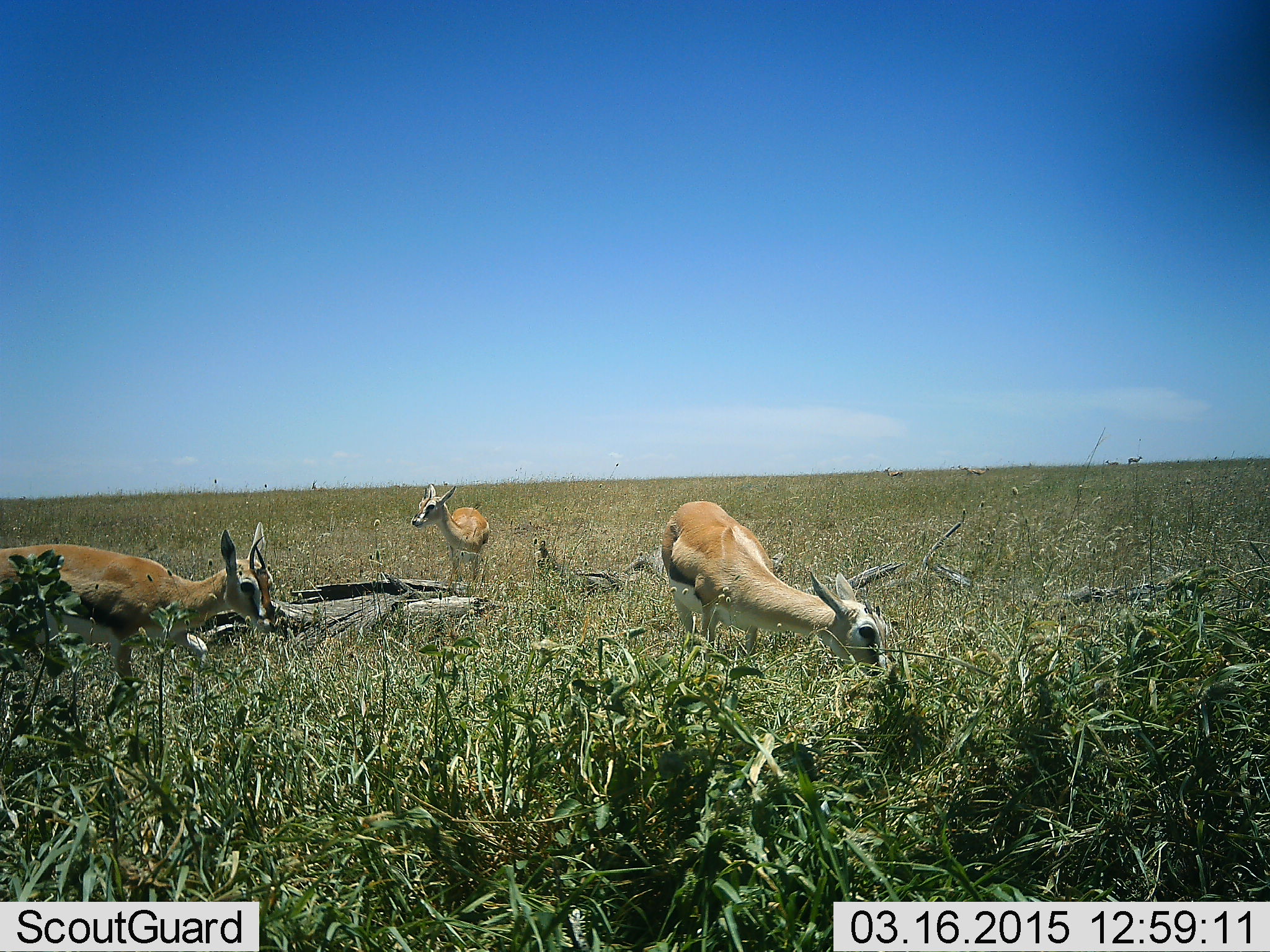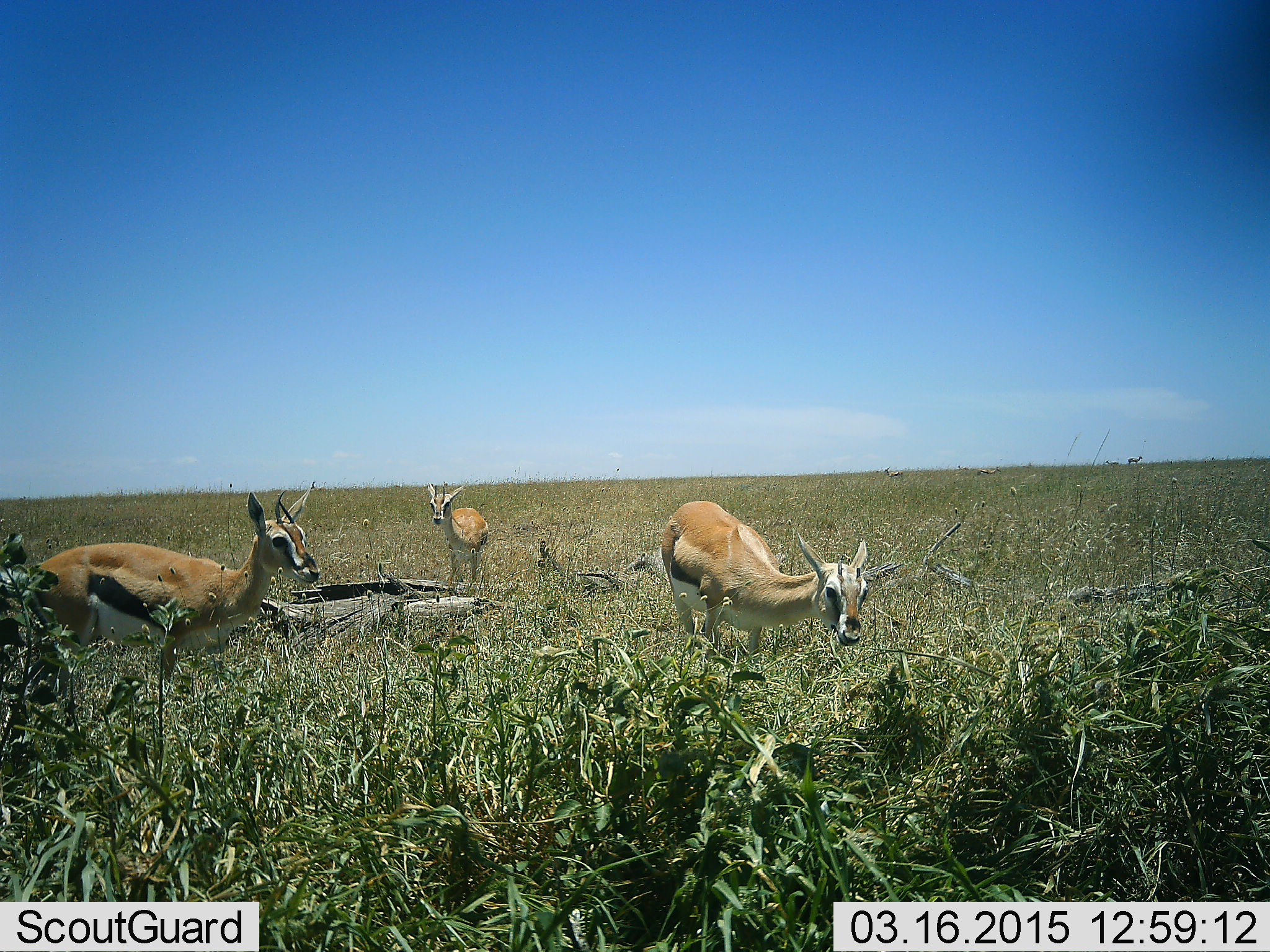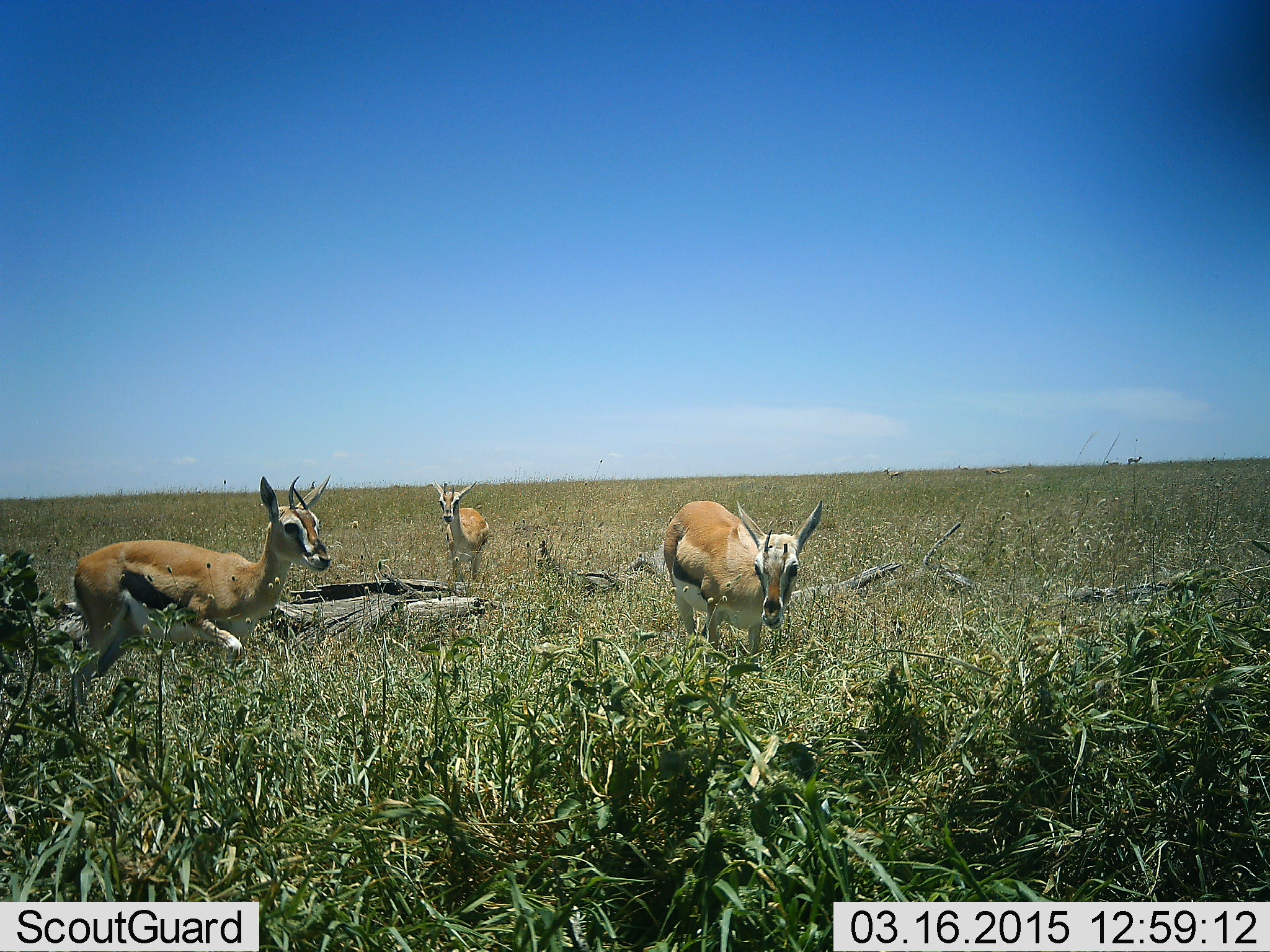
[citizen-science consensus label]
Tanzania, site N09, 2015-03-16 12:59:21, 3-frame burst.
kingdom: Animalia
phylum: Chordata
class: Mammalia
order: Artiodactyla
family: Bovidae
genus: Eudorcas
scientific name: Eudorcas thomsonii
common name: thomson's gazelle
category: gazellethomsons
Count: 3.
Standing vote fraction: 90%.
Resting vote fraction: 10%.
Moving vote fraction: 30%.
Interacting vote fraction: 10%.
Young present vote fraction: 0%.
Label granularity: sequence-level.